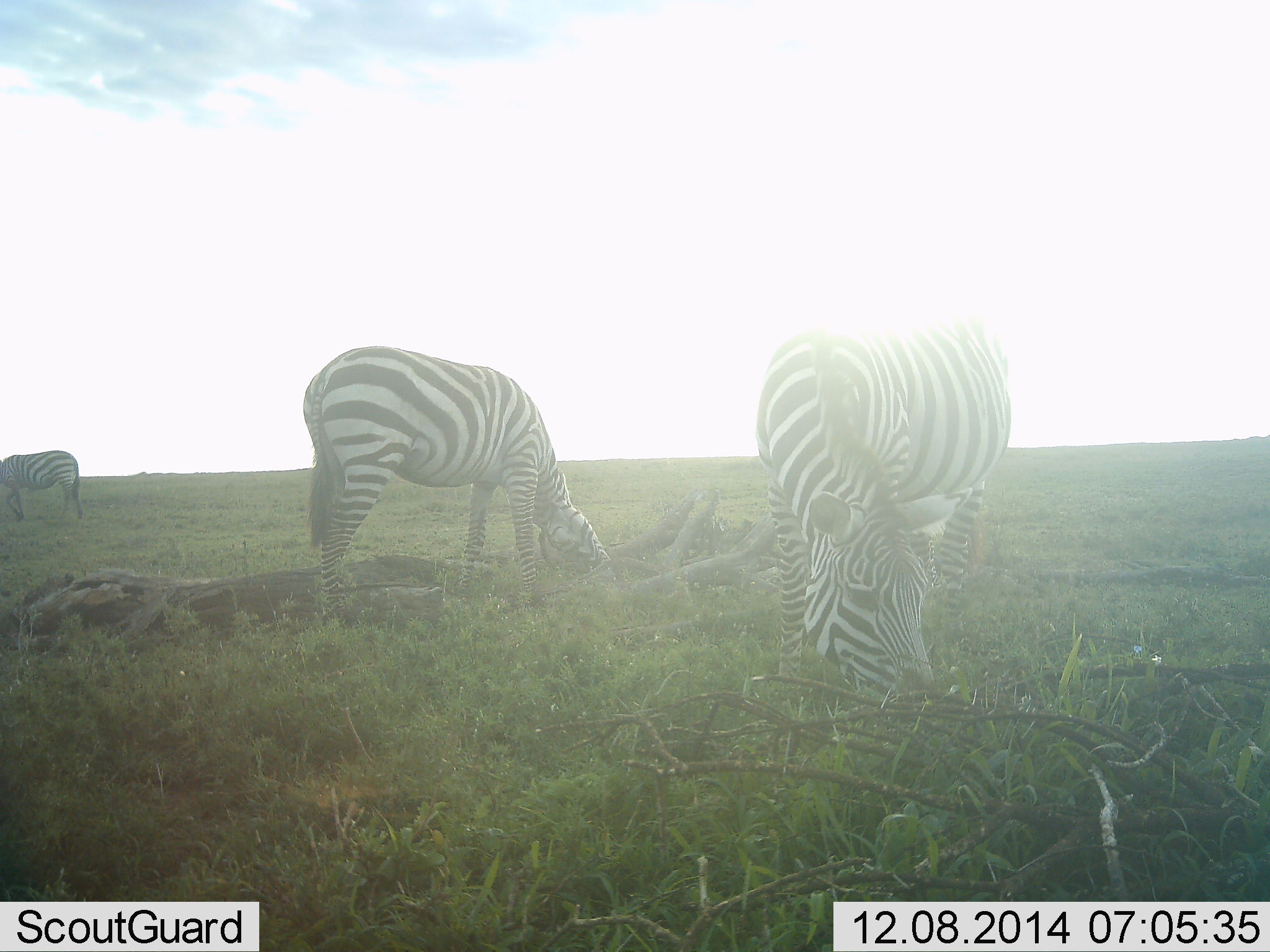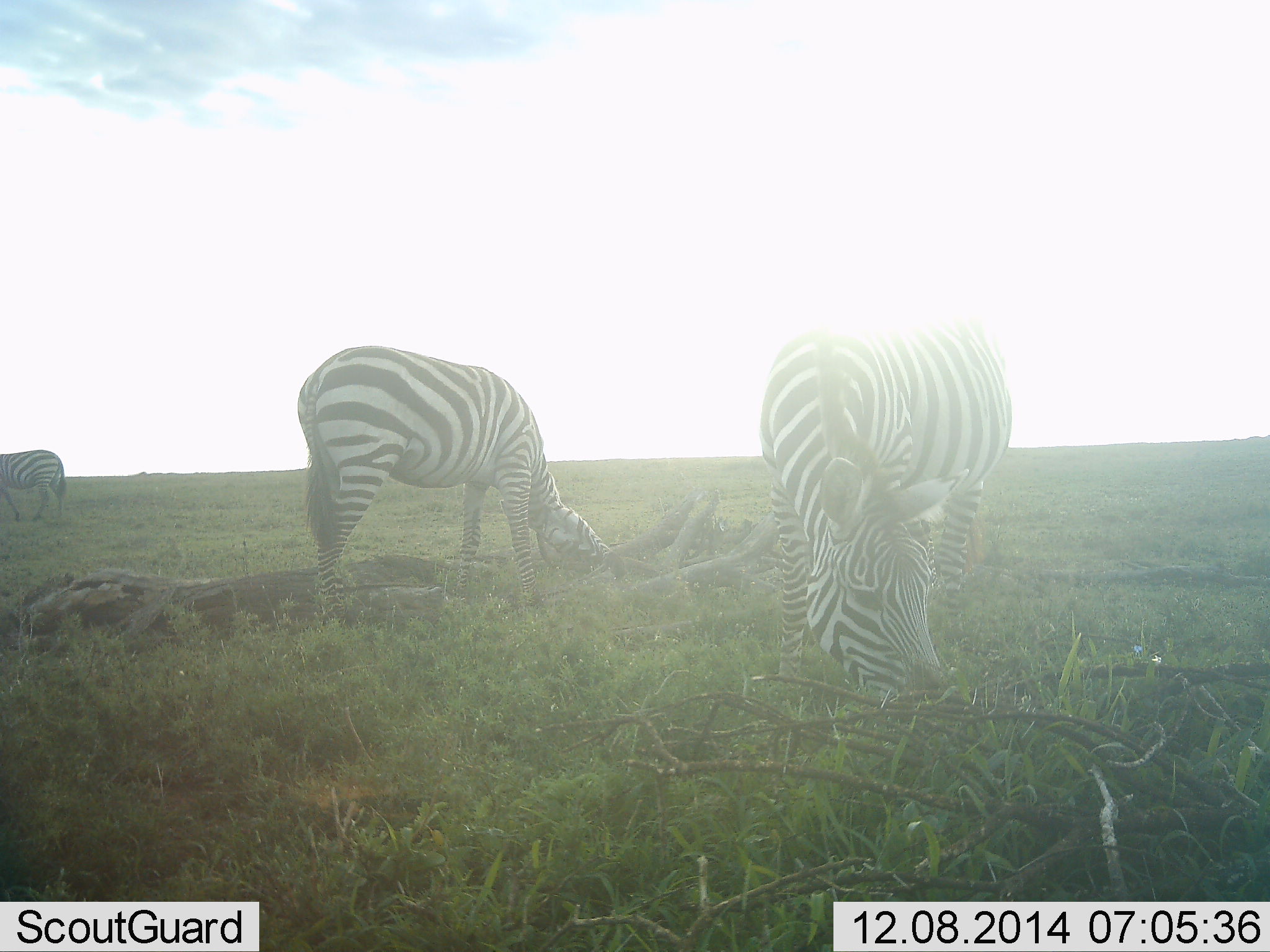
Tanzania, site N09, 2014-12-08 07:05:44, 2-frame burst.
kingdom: Animalia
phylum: Chordata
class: Mammalia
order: Perissodactyla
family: Equidae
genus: Equus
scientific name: Equus quagga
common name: plains zebra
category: zebra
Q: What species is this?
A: Zebra (plains zebra) (Equus quagga).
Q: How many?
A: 4.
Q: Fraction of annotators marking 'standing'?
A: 10%.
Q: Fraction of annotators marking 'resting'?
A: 0%.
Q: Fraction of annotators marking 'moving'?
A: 20%.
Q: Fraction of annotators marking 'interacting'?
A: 0%.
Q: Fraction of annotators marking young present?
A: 0%.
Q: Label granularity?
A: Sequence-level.